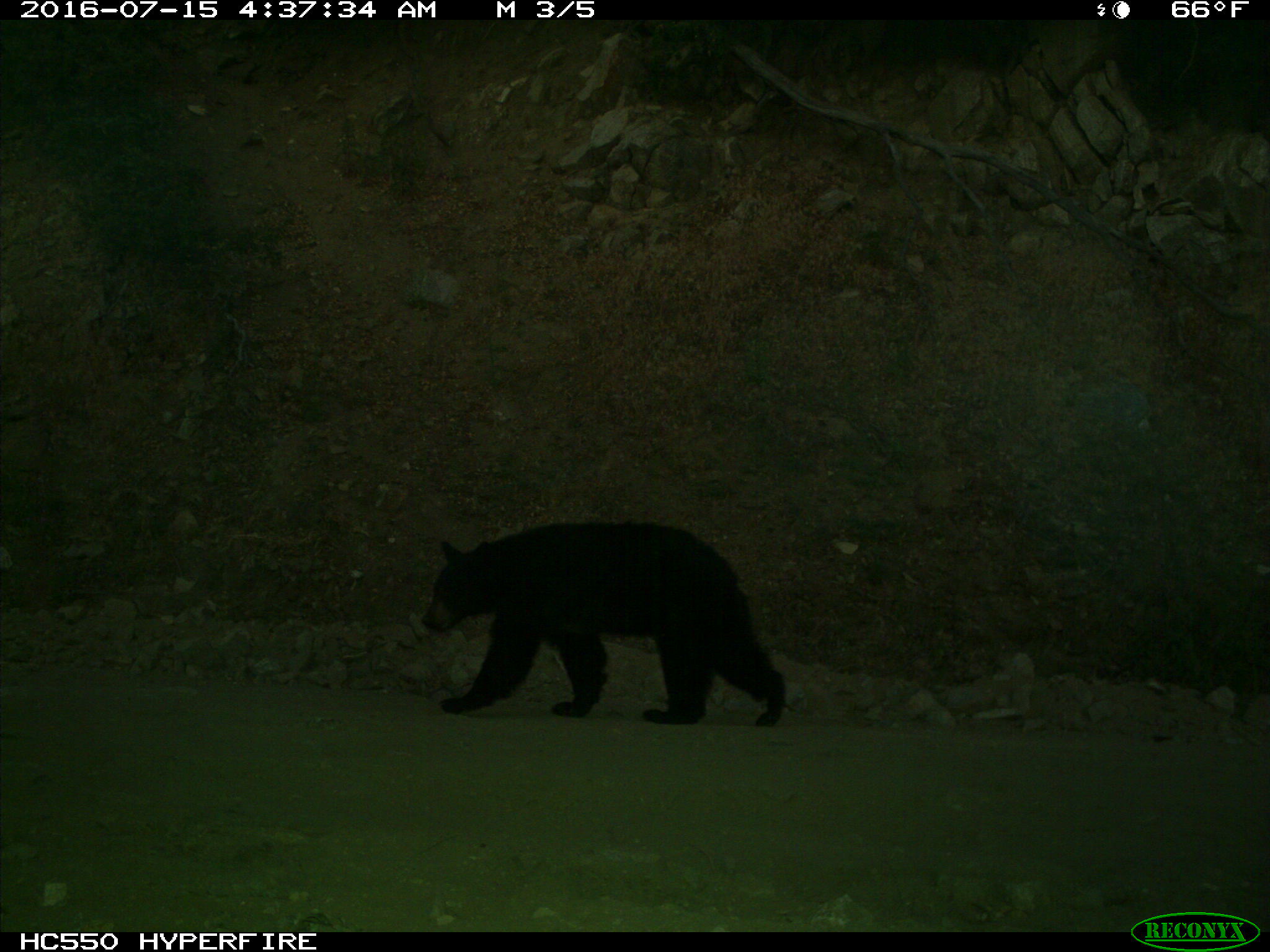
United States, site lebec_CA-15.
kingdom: Animalia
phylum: Chordata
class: Mammalia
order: Carnivora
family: Ursidae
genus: Ursus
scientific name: Ursus americanus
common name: american black bear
Ursus americanus (american black bear).